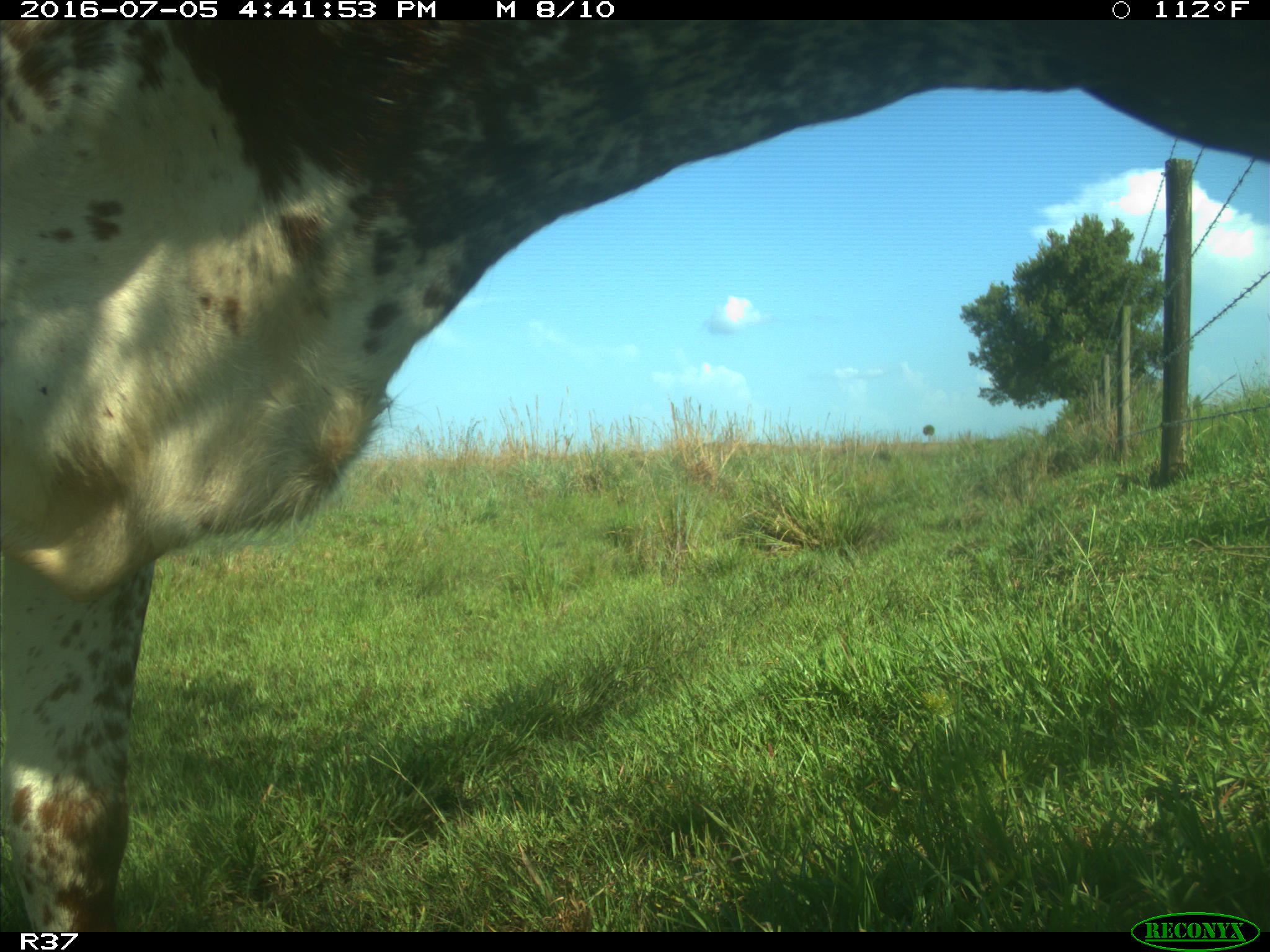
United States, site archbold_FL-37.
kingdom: Animalia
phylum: Chordata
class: Mammalia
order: Artiodactyla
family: Bovidae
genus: Bos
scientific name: Bos taurus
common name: domestic cow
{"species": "Bos taurus (domestic cow)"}